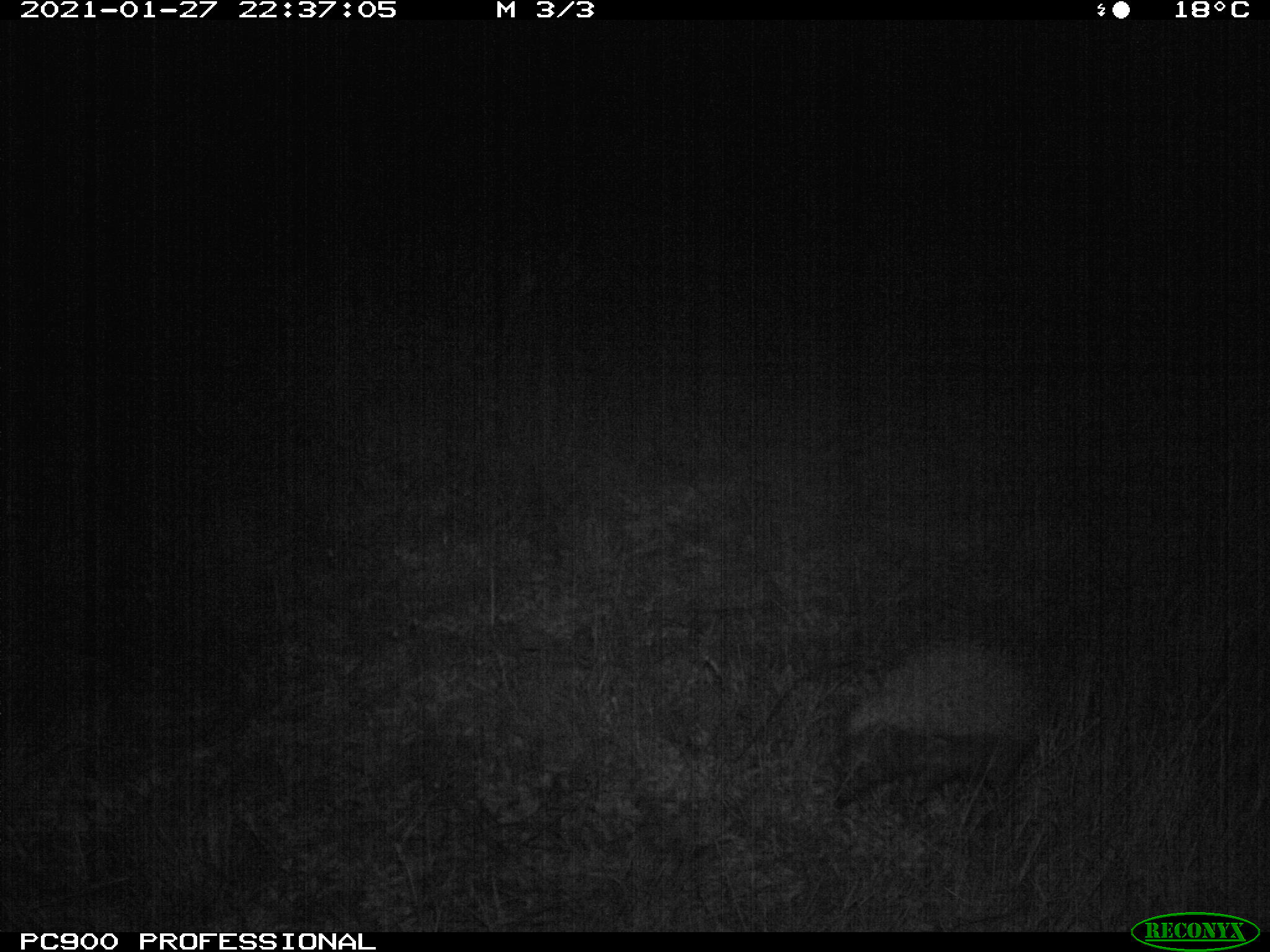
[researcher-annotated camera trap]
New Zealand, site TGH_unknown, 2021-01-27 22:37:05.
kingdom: Animalia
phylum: Chordata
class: Mammalia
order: Eulipotyphla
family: Erinaceidae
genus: Erinaceus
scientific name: Erinaceus europaeus europaeus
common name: european hedgehog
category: hedgehog